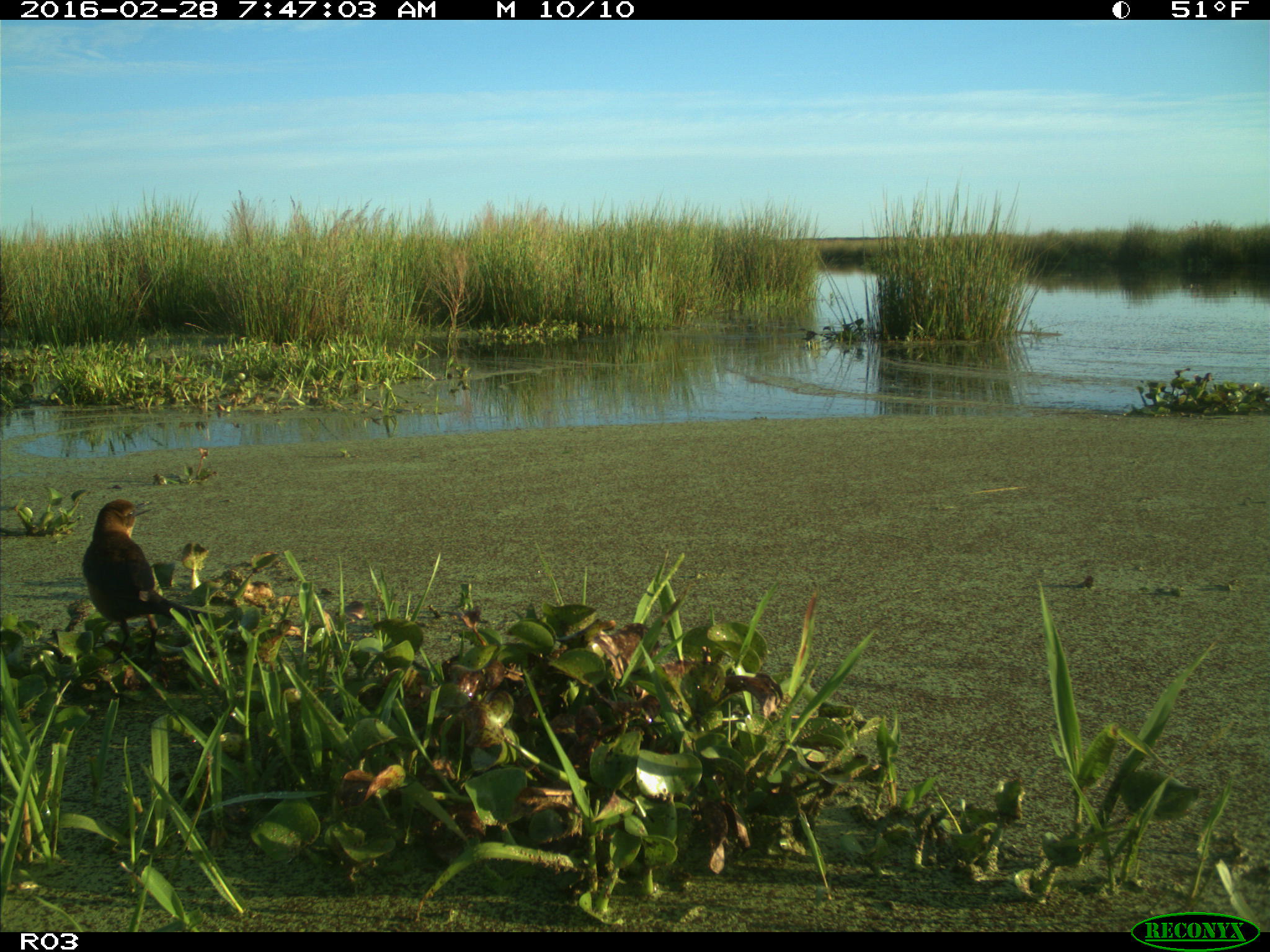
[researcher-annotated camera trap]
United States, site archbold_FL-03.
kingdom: Animalia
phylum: Chordata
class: Aves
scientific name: Aves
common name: birds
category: unidentified bird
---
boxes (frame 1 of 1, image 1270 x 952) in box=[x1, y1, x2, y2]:
animal: box=[81, 498, 209, 663]